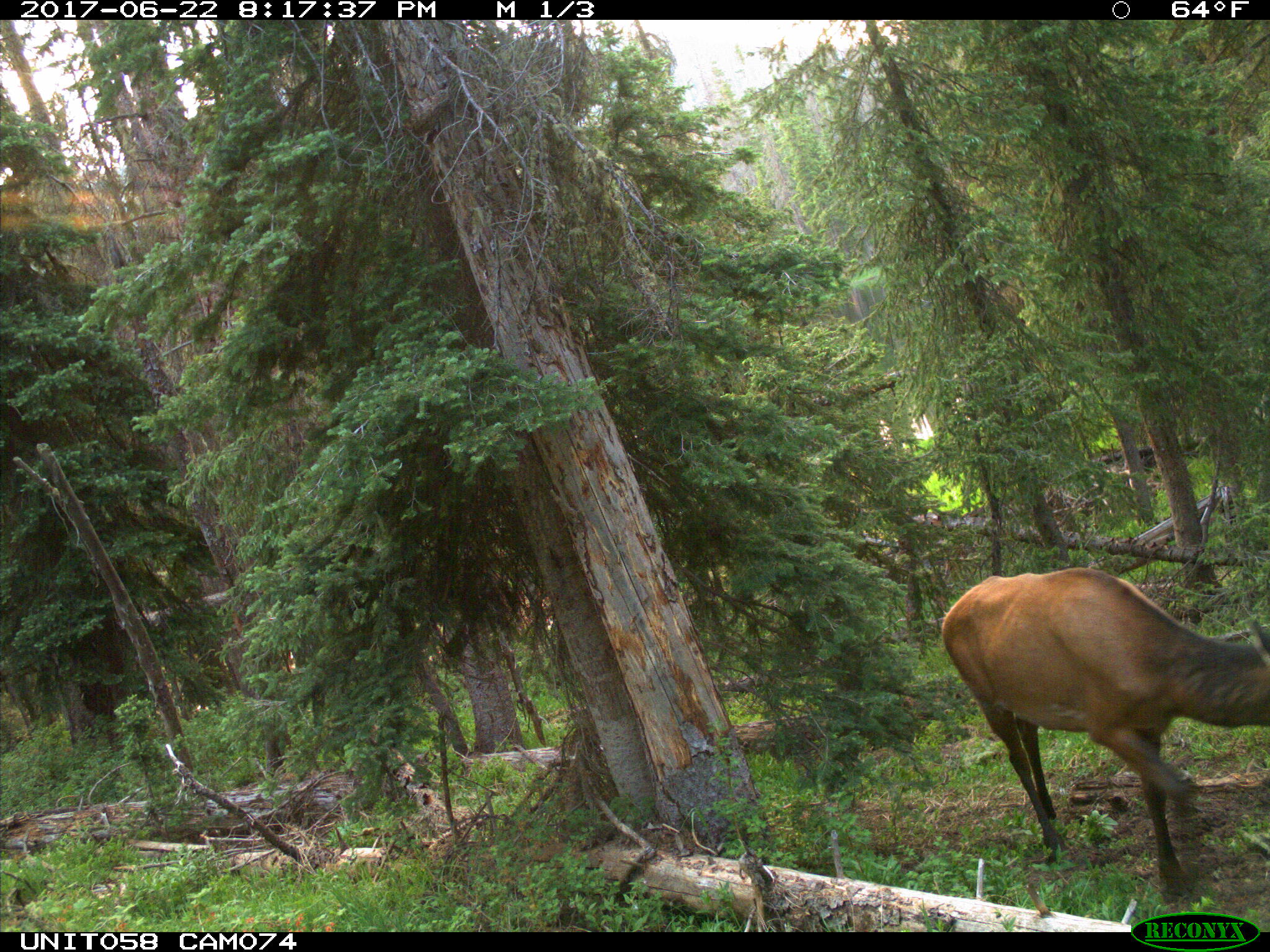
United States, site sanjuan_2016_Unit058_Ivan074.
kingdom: Animalia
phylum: Chordata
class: Mammalia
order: Artiodactyla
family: Cervidae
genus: Cervus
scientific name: Cervus elaphus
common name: red deer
Cervus elaphus (red deer).